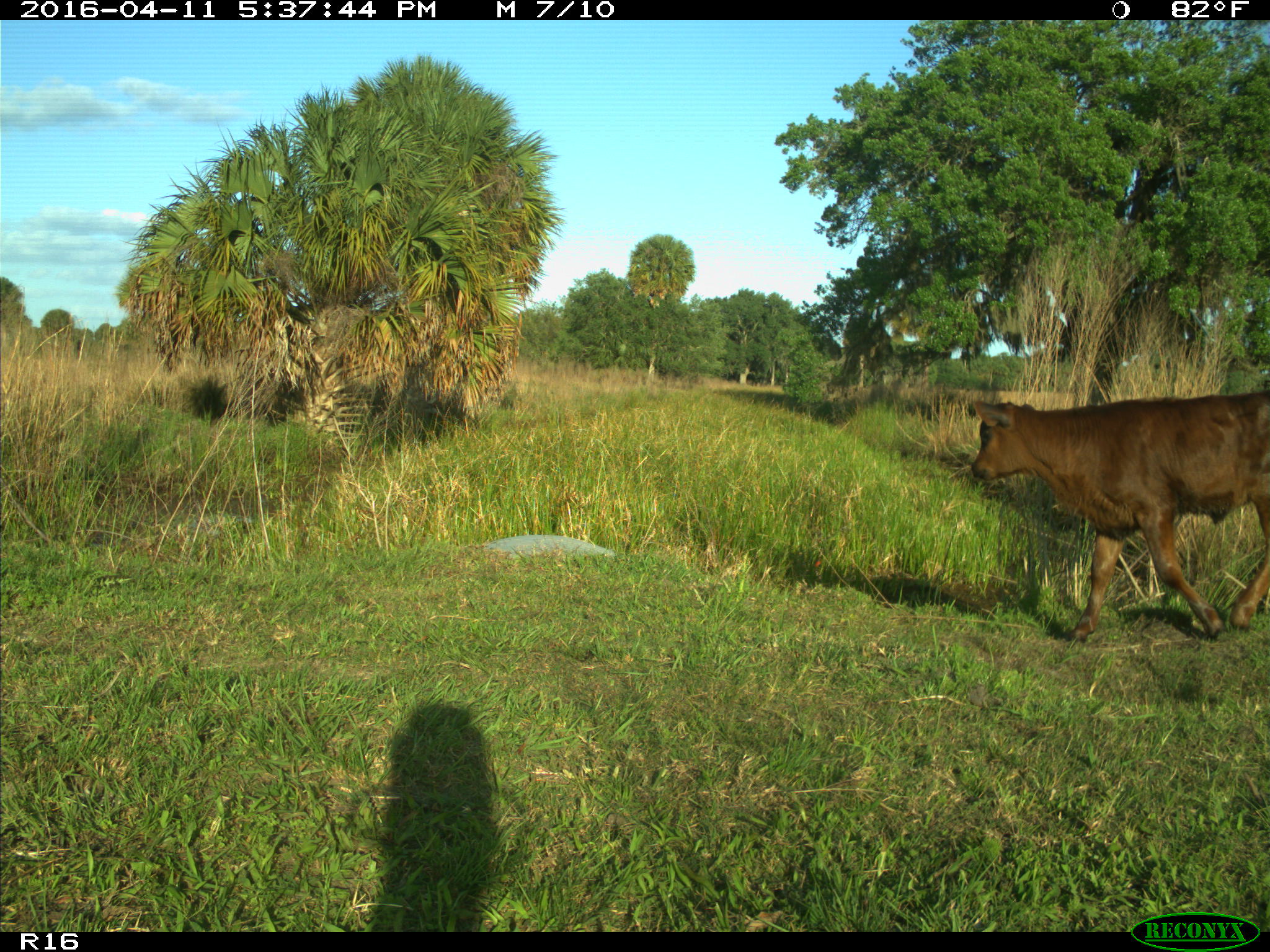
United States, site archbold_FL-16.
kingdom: Animalia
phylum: Chordata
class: Mammalia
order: Artiodactyla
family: Bovidae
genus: Bos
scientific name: Bos taurus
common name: domestic cow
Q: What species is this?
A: Bos taurus (domestic cow).